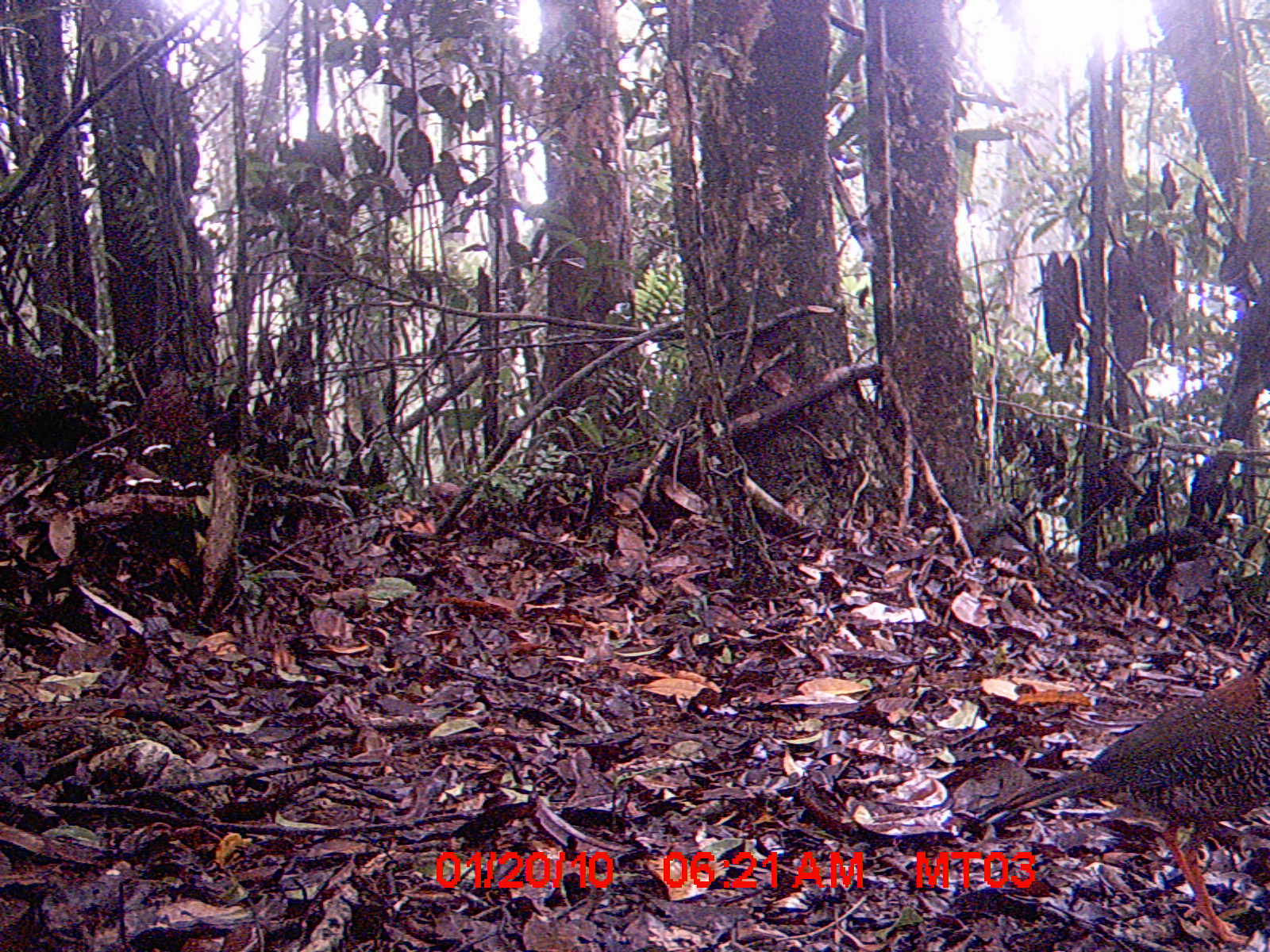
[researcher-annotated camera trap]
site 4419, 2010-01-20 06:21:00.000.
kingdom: Animalia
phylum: Chordata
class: Aves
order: Coraciiformes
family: Brachypteraciidae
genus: Brachypteracias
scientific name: Brachypteracias squamiger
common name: scaly ground roller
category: geobiastes squamiger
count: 1